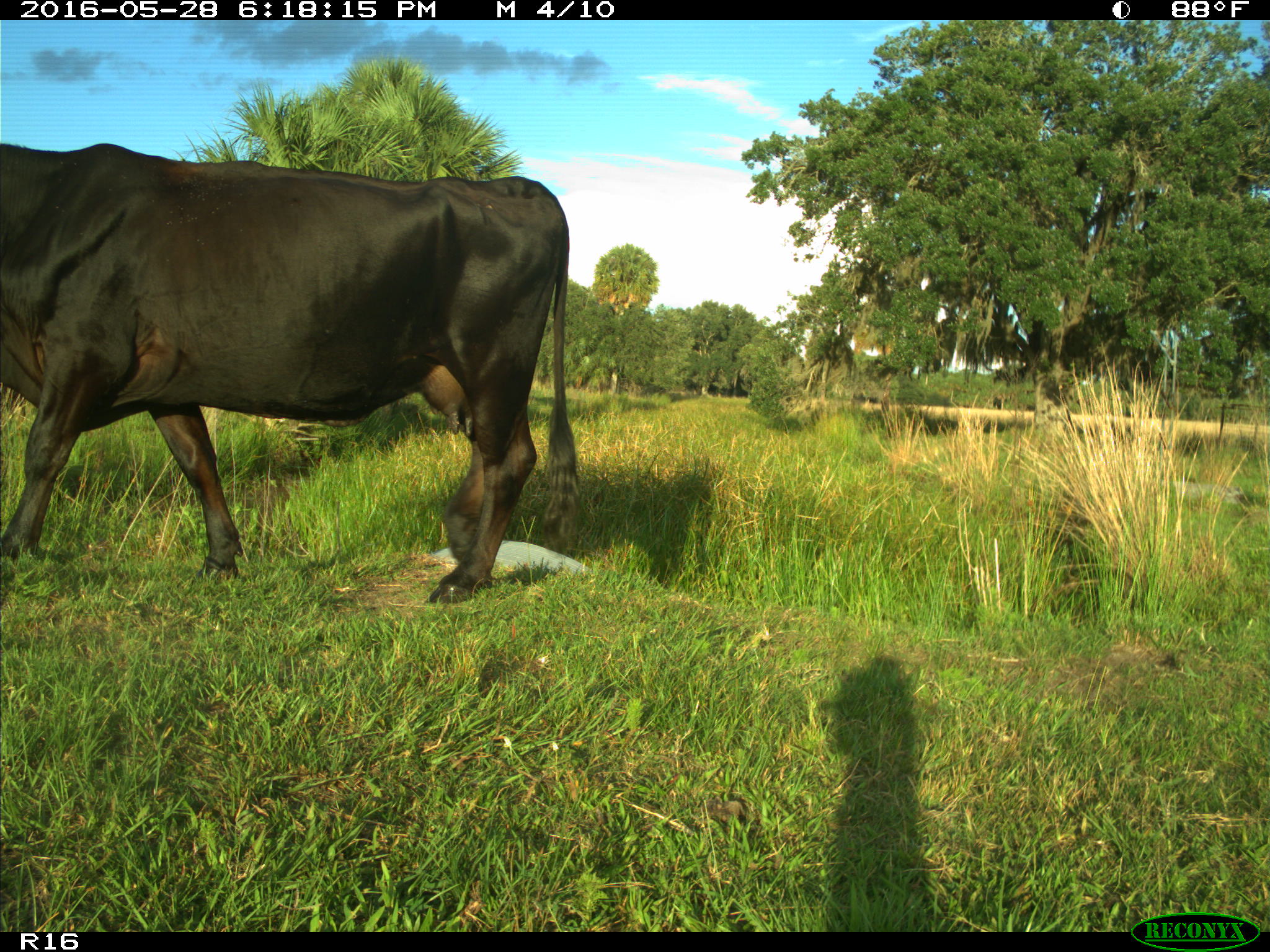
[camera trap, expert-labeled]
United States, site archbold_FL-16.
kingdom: Animalia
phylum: Chordata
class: Mammalia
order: Artiodactyla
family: Bovidae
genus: Bos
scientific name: Bos taurus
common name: domestic cow